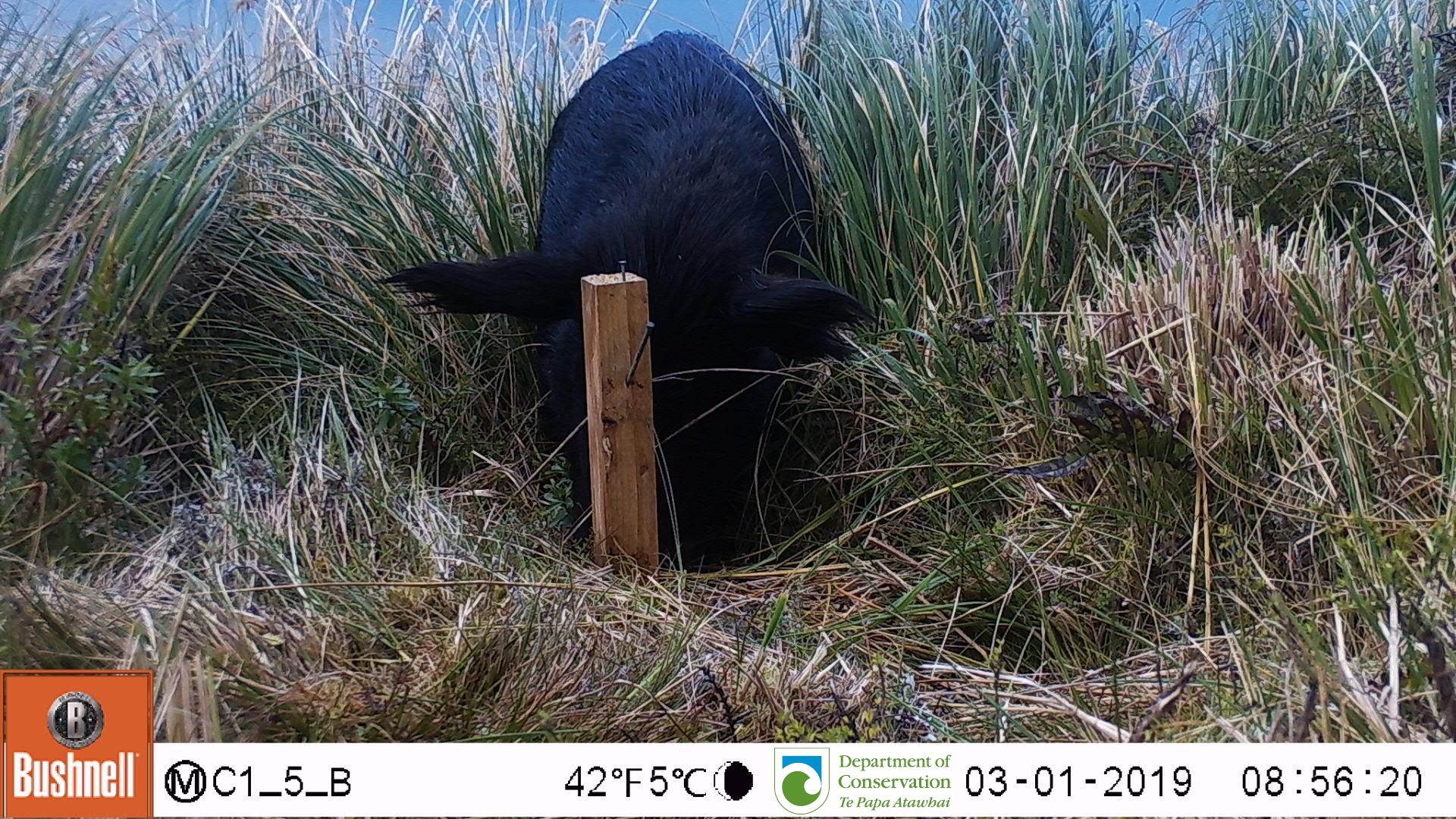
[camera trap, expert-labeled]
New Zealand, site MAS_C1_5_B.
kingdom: Animalia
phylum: Chordata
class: Mammalia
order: Artiodactyla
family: Suidae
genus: Sus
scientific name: Sus scrofa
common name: pig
Pig (Sus scrofa).